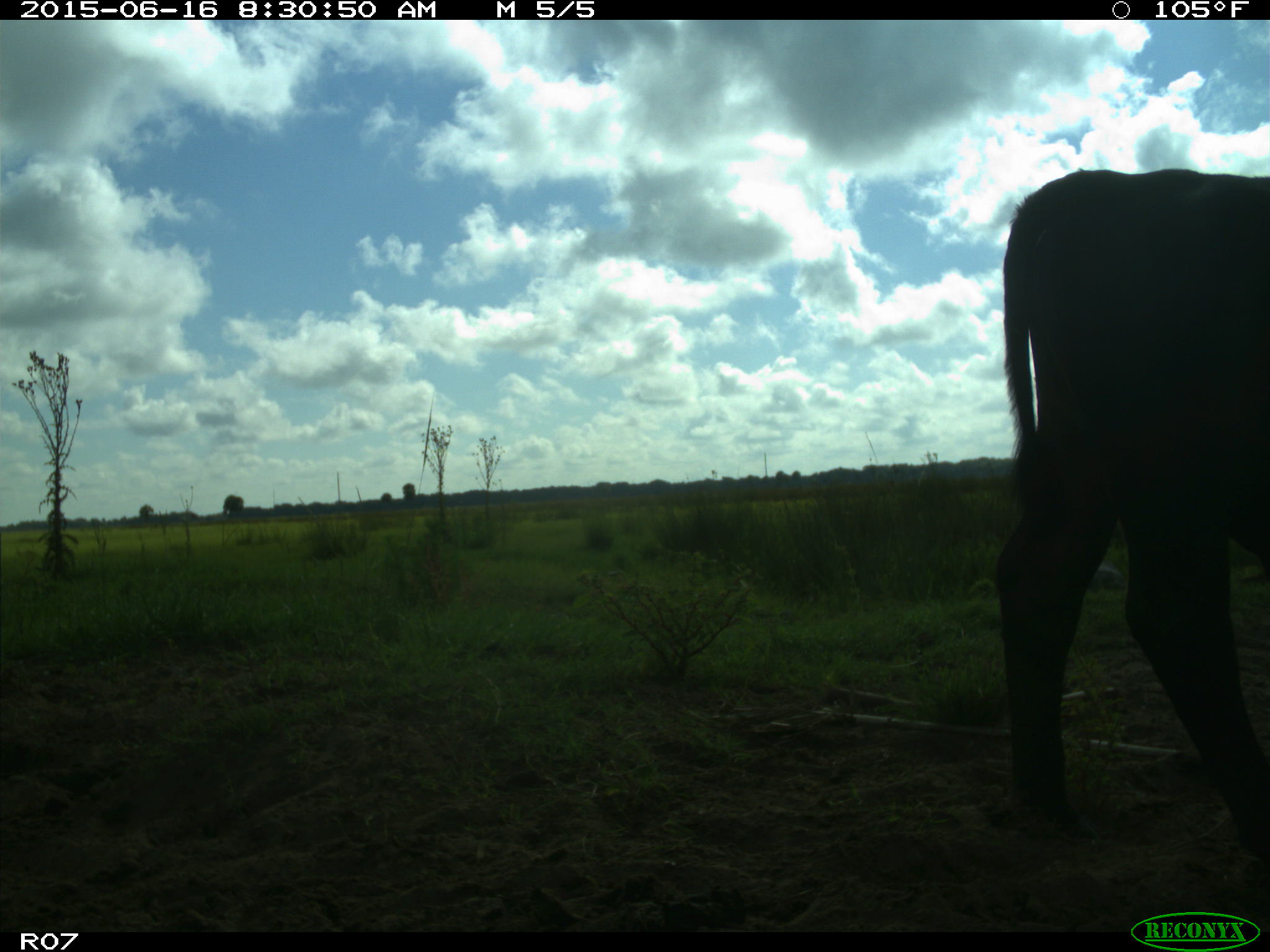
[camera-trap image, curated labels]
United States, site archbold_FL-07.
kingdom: Animalia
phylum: Chordata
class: Mammalia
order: Artiodactyla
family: Bovidae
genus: Bos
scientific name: Bos taurus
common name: domestic cow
Bos taurus (domestic cow).